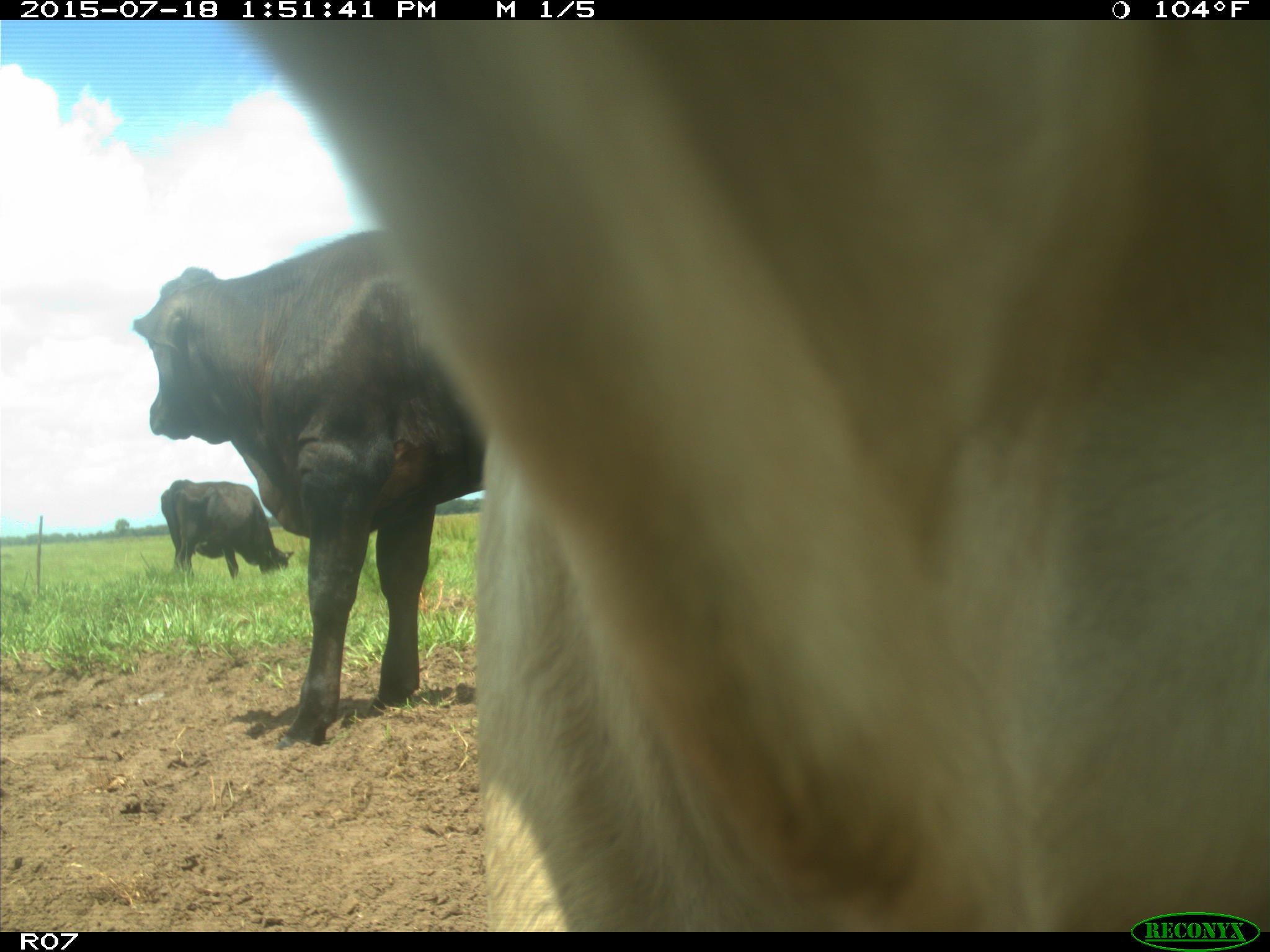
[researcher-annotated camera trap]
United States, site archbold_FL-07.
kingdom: Animalia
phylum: Chordata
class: Mammalia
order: Artiodactyla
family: Bovidae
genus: Bos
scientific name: Bos taurus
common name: domestic cow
Bos taurus (domestic cow).